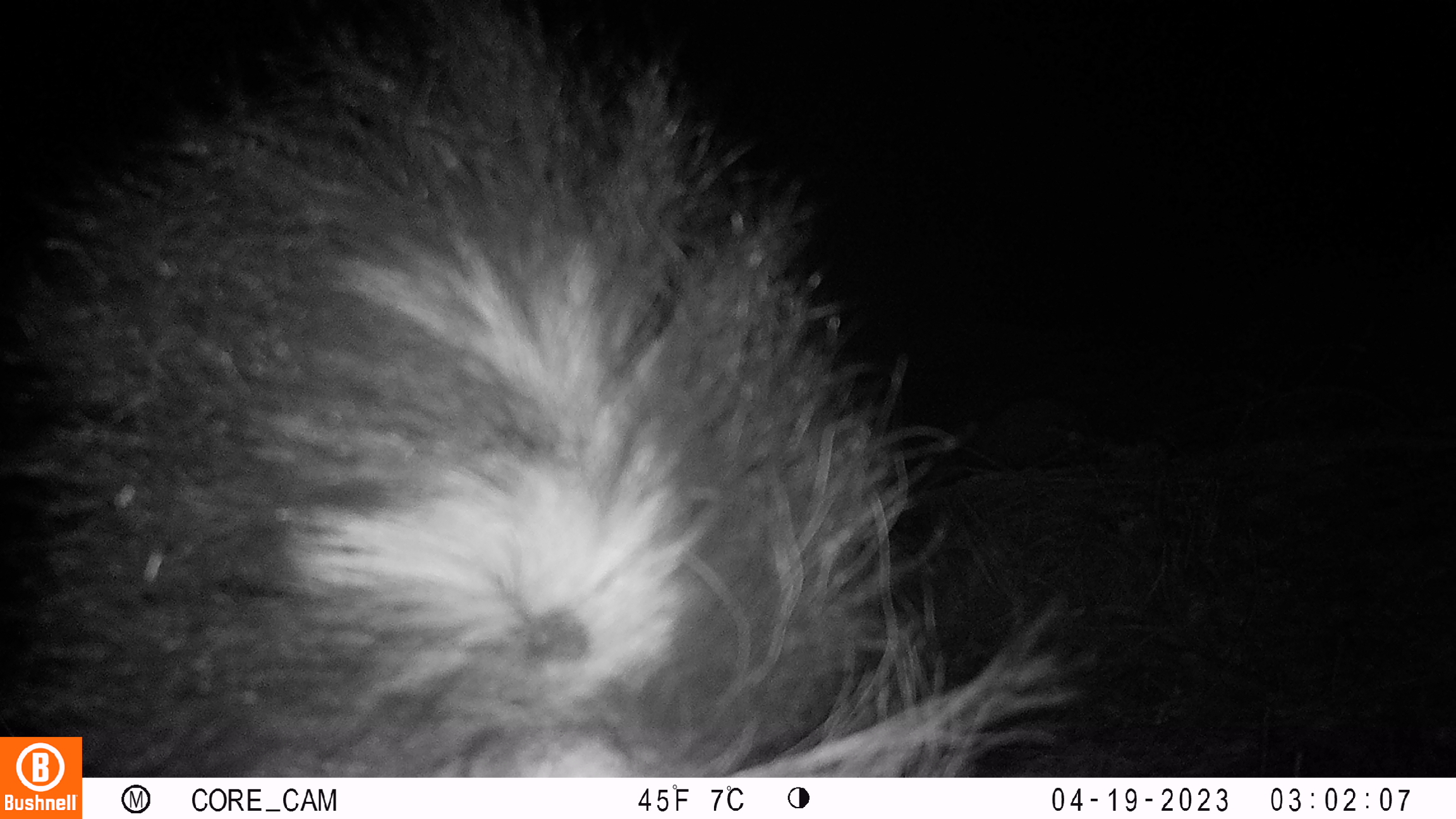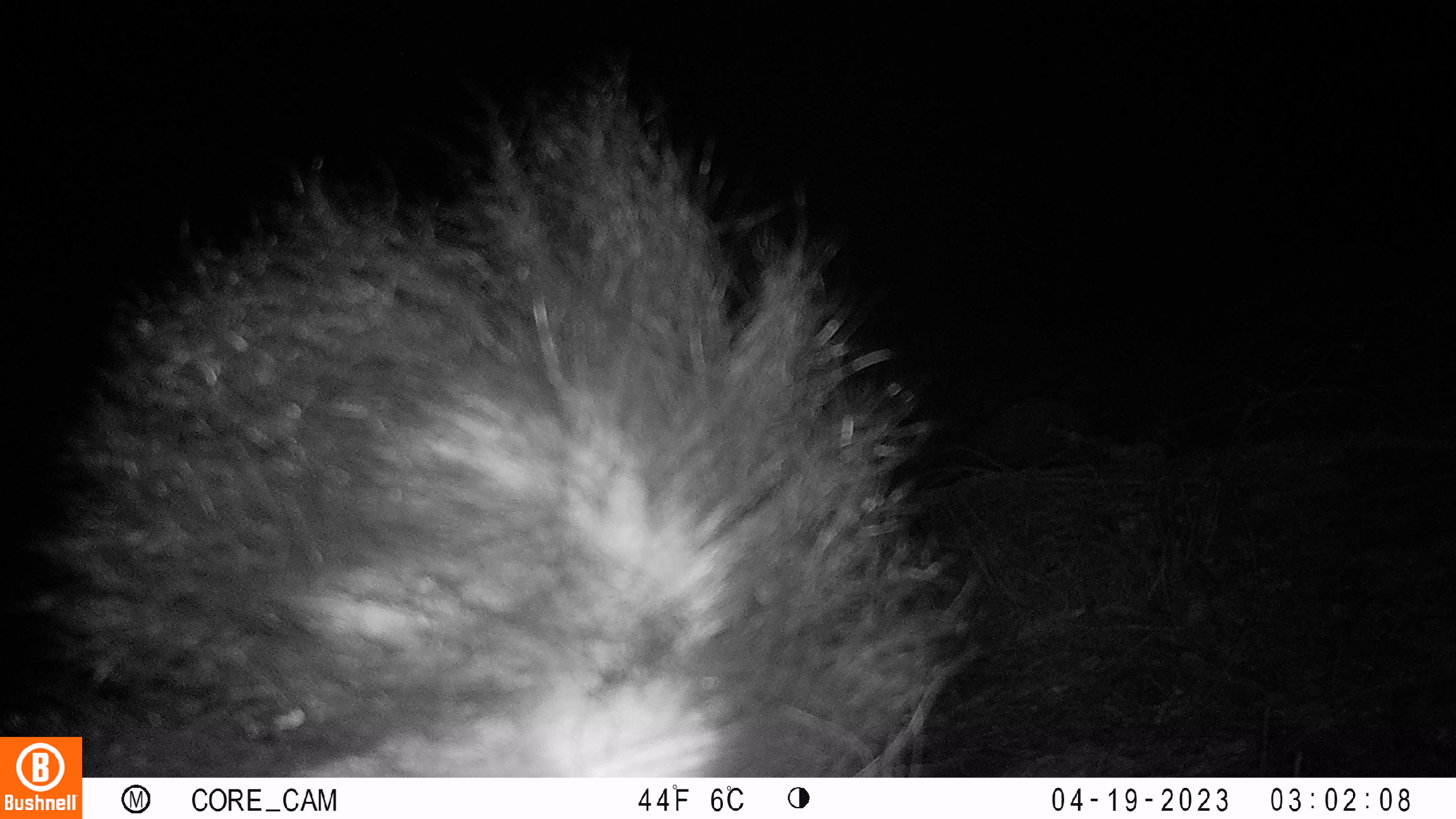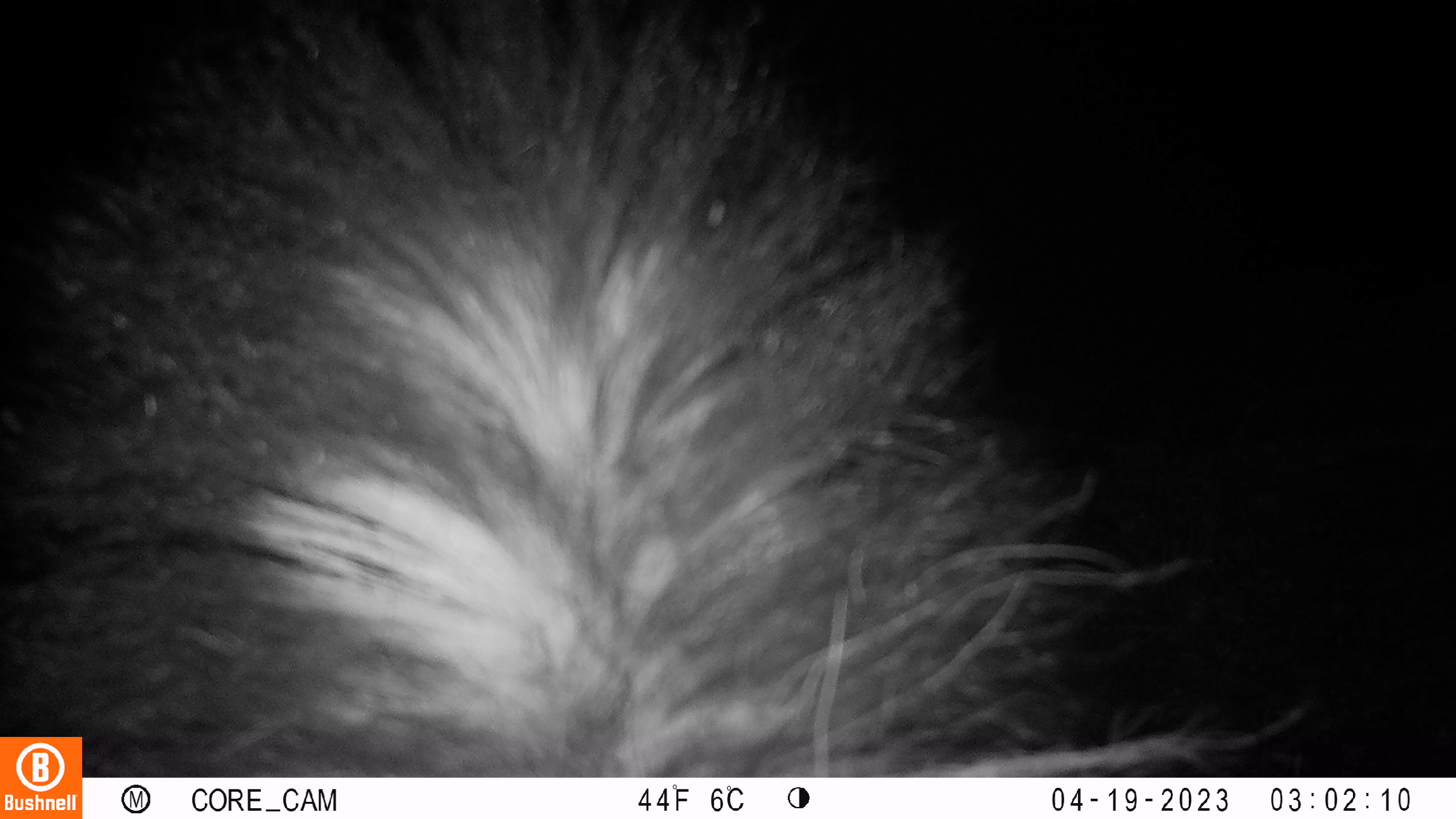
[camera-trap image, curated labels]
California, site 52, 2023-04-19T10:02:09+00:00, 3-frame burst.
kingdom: Animalia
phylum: Chordata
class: Mammalia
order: Carnivora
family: Mephitidae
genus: Mephitis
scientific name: Mephitis mephitis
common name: striped skunk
Striped skunk (Mephitis mephitis).